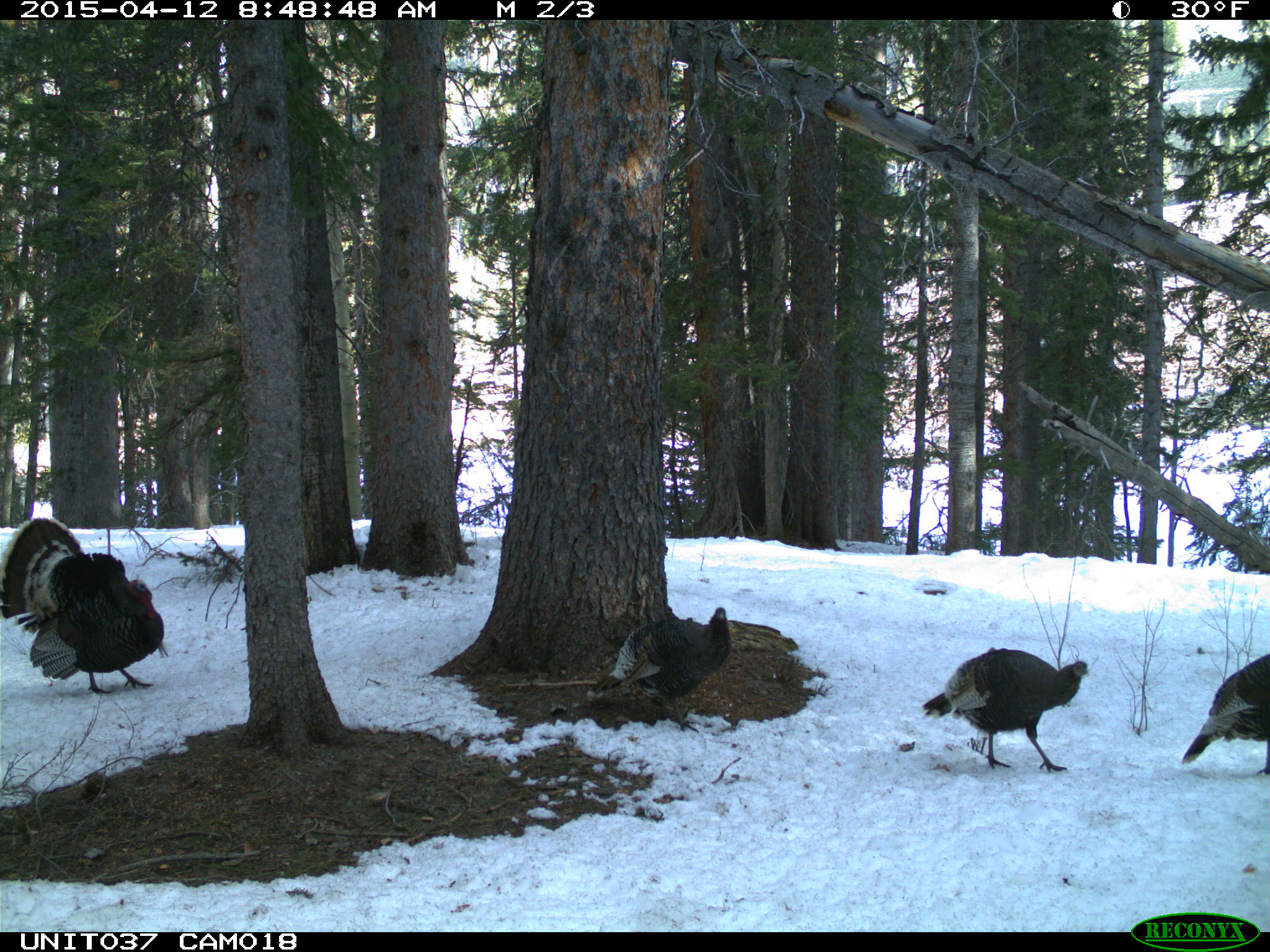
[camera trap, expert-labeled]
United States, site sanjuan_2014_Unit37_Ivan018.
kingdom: Animalia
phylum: Chordata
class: Aves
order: Galliformes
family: Phasianidae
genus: Meleagris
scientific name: Meleagris gallopavo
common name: wild turkey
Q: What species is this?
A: Meleagris gallopavo (wild turkey).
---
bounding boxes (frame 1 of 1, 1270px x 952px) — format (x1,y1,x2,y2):
animal: (0,518,164,695); (921,647,1090,774); (585,607,732,733); (1181,653,1269,777)